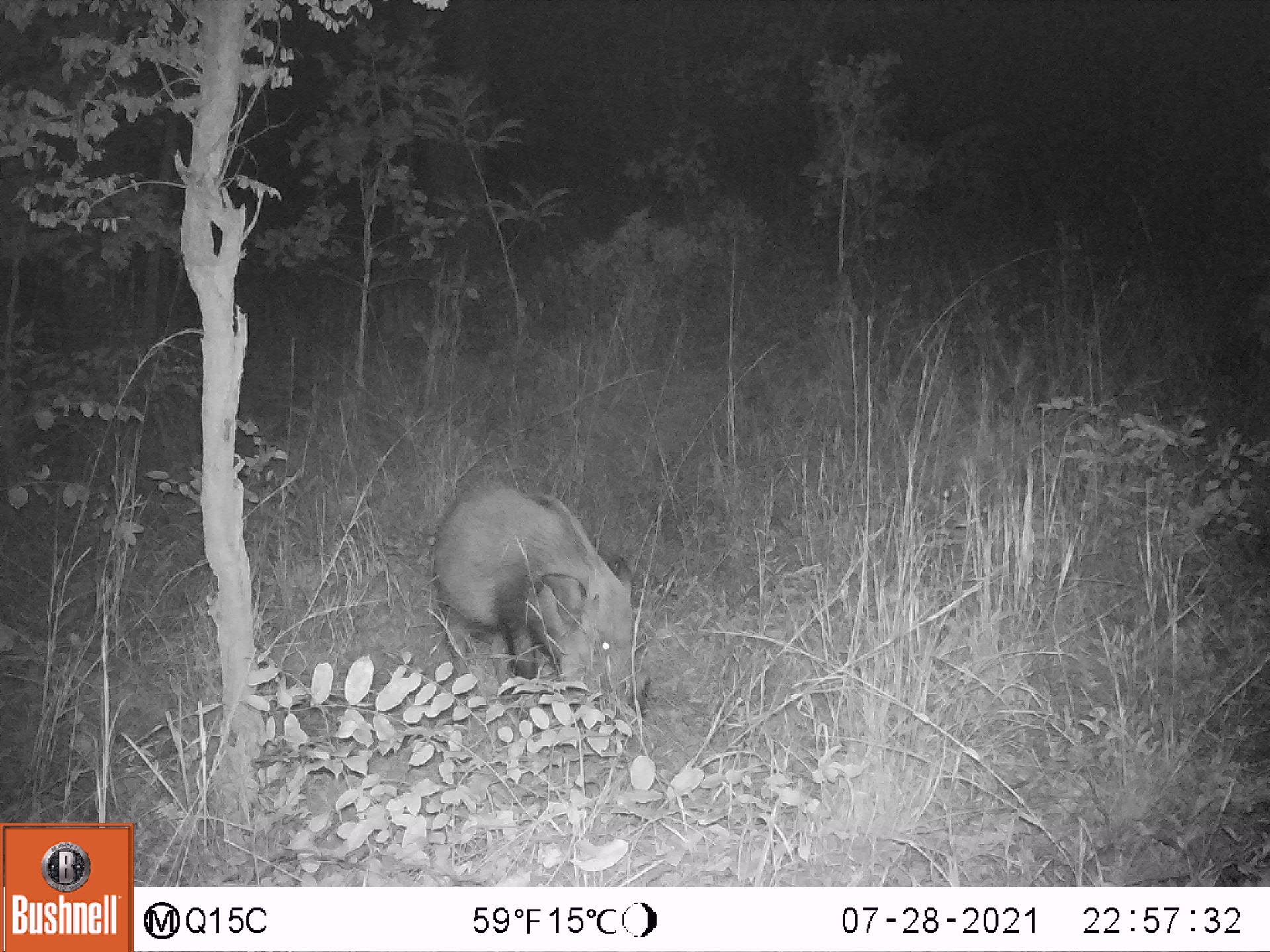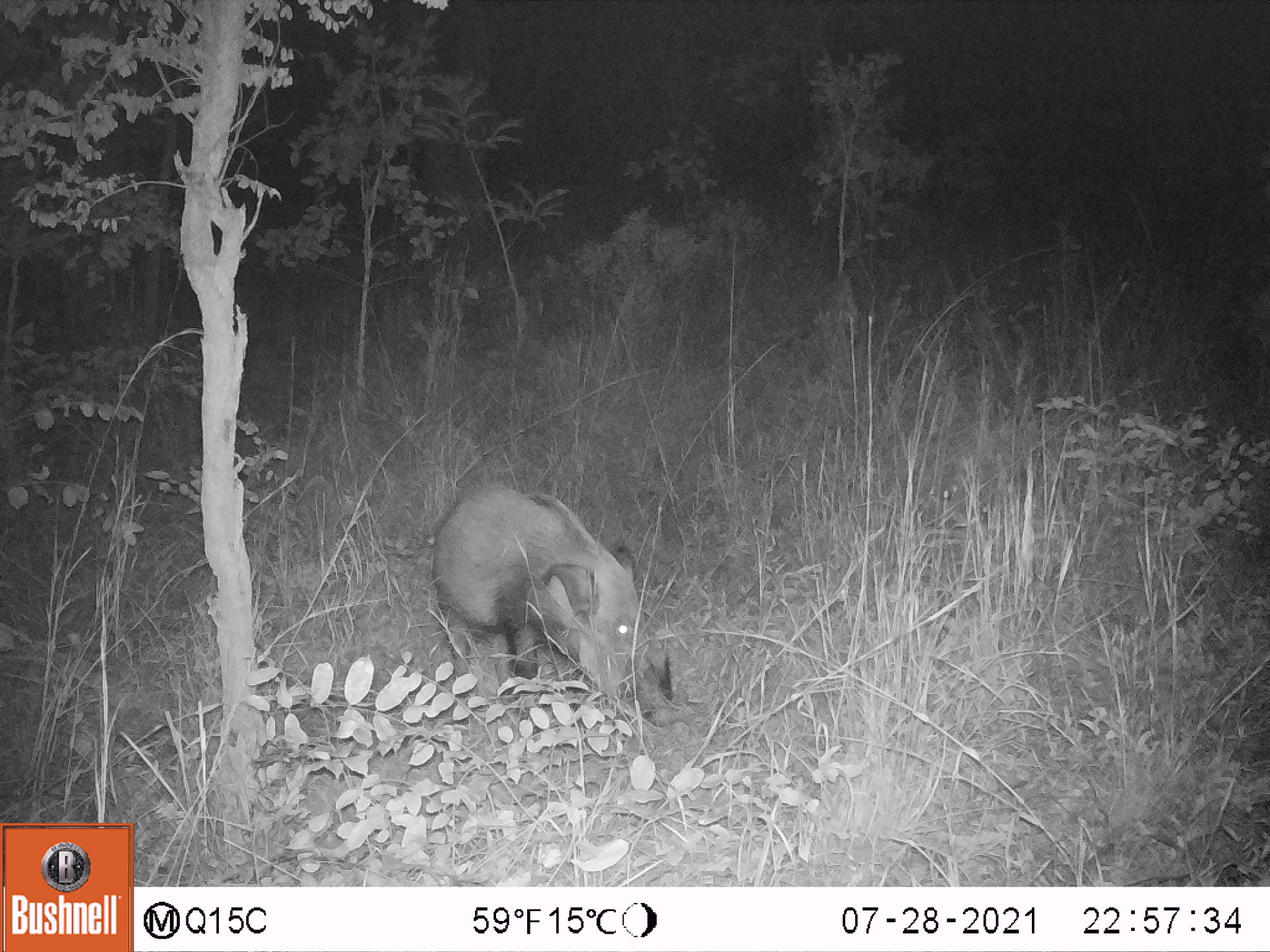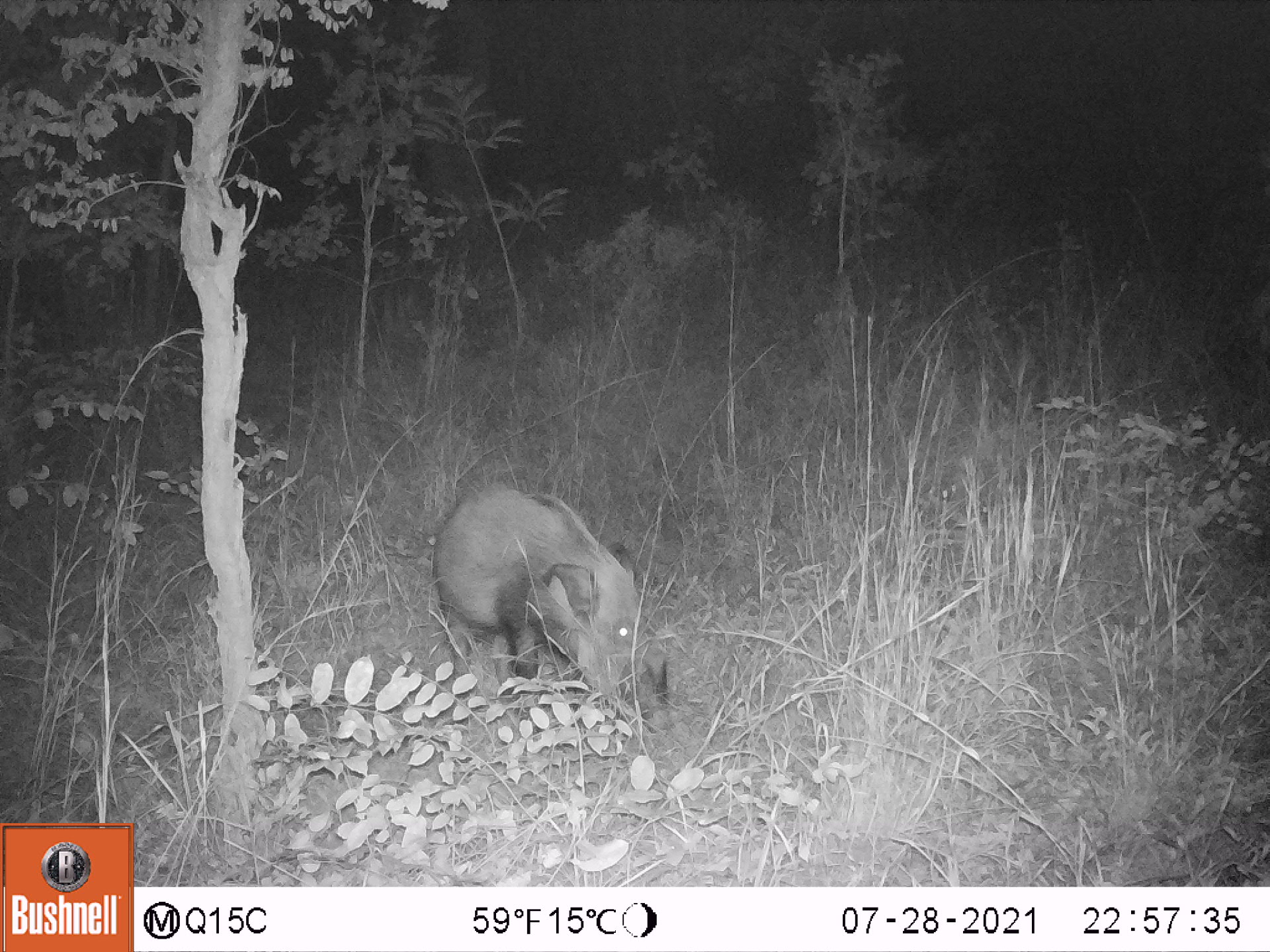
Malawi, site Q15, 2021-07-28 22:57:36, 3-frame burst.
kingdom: Animalia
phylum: Chordata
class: Mammalia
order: Artiodactyla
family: Suidae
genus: Potamochoerus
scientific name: Potamochoerus larvatus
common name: bushpig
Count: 1.